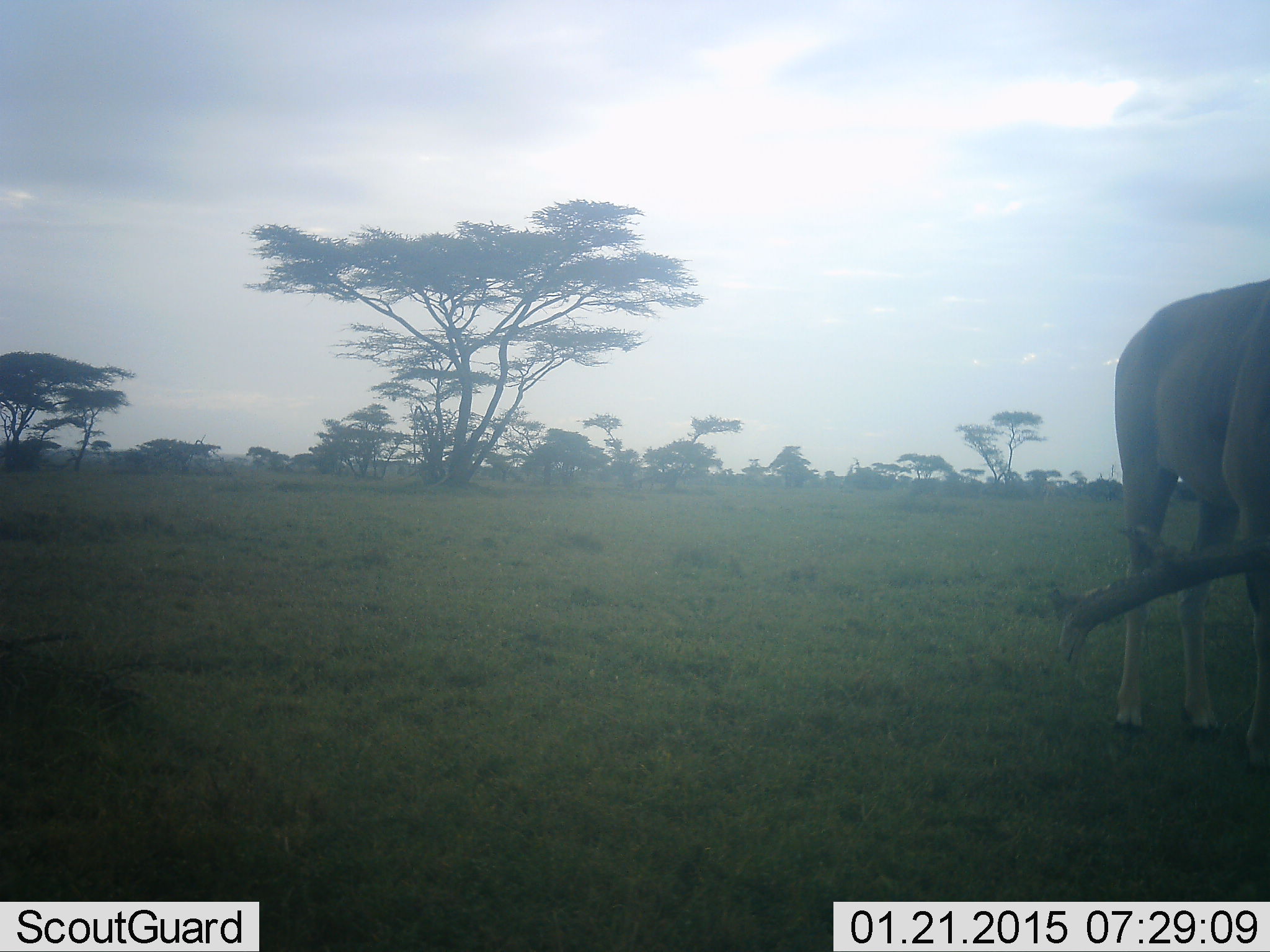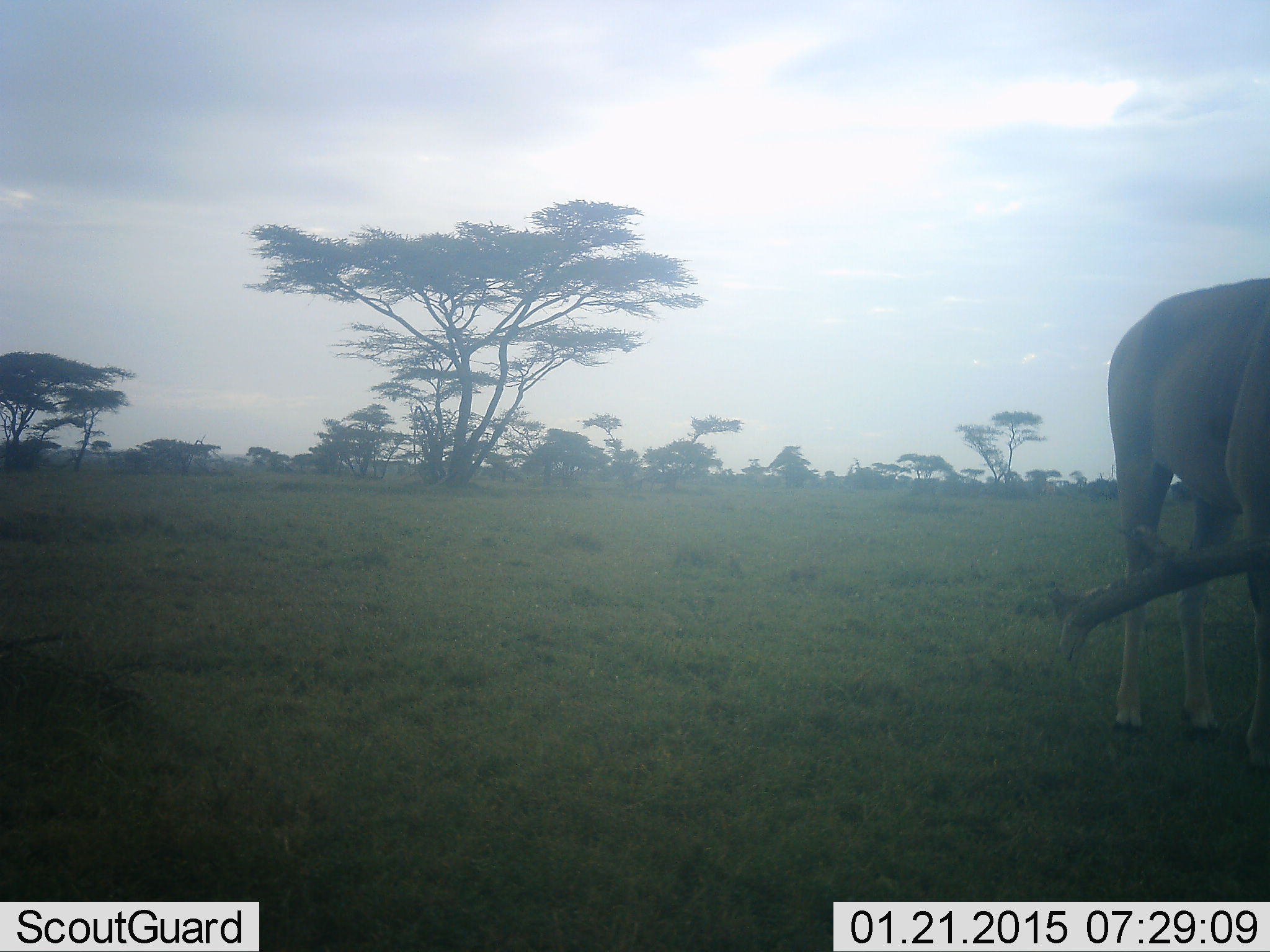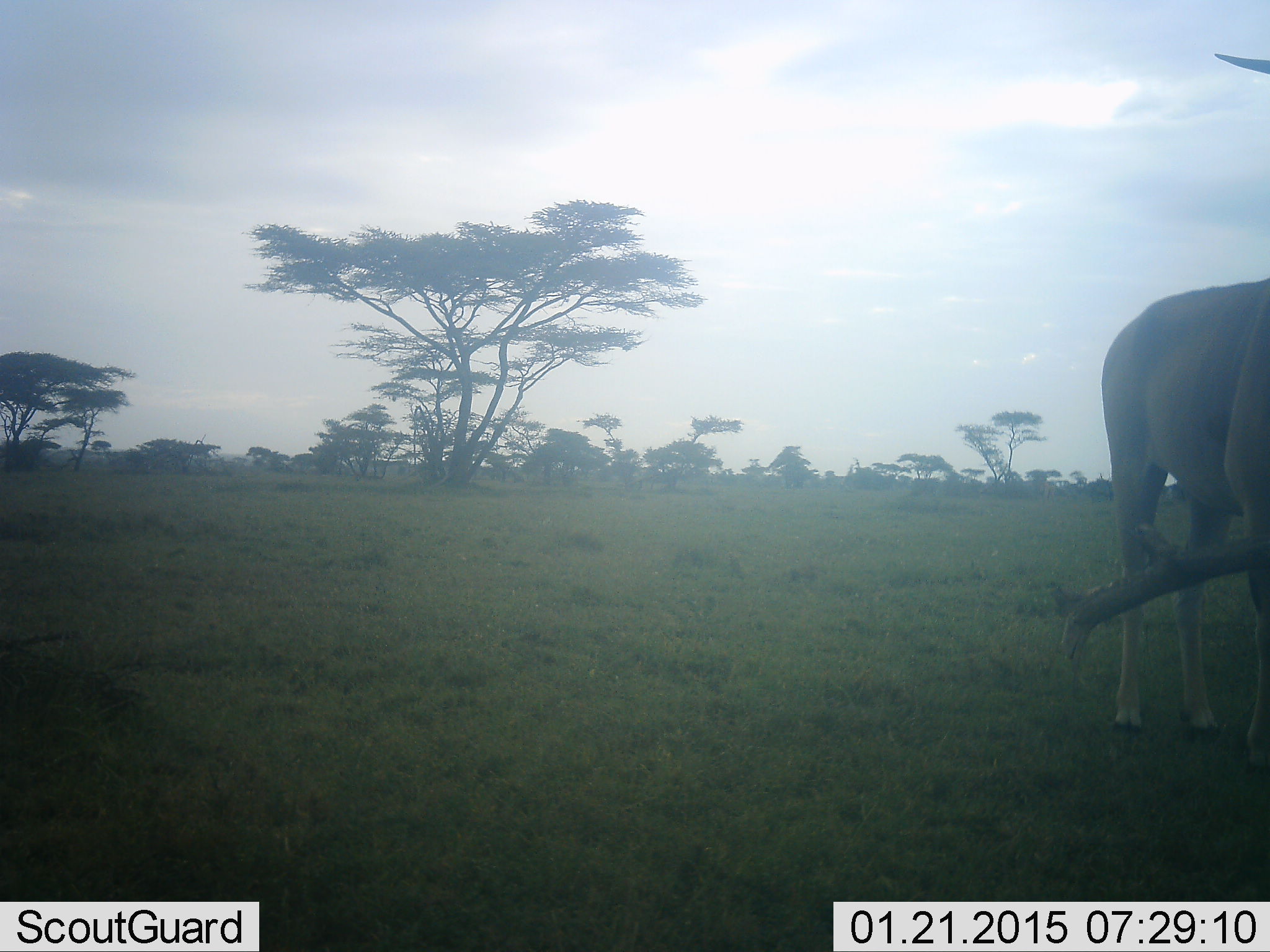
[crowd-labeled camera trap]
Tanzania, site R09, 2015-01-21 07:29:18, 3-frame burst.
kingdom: Animalia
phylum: Chordata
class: Mammalia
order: Artiodactyla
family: Bovidae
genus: Alcelaphus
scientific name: Alcelaphus buselaphus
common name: hartebeest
Hartebeest (Alcelaphus buselaphus), count 1. Behavior (volunteer vote fractions): standing 90%, resting 0%, moving 0%, interacting 0%. Young present (vote fraction): 0%. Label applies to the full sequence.